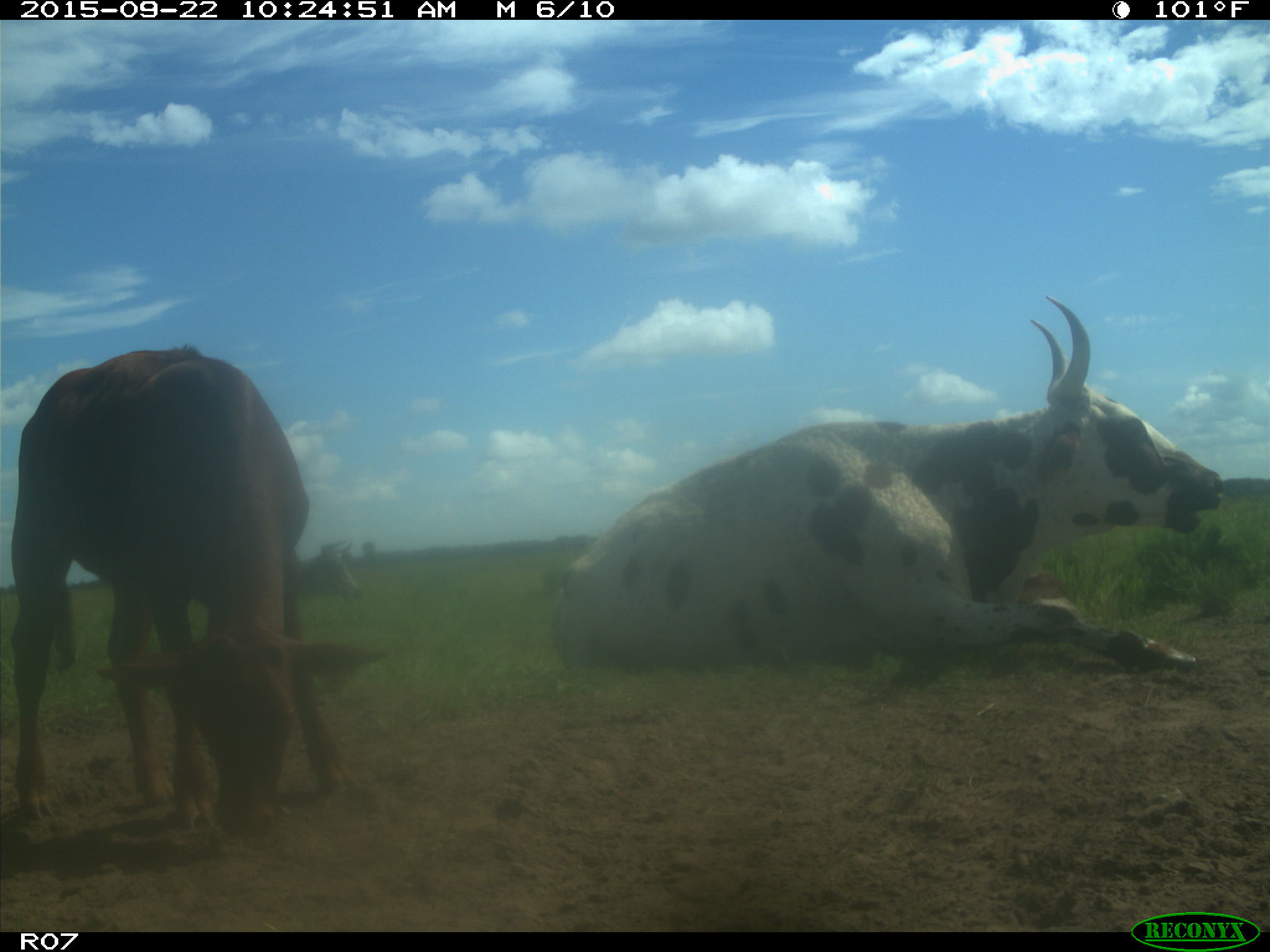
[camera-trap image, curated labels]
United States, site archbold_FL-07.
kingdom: Animalia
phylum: Chordata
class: Mammalia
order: Artiodactyla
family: Bovidae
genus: Bos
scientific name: Bos taurus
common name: domestic cow